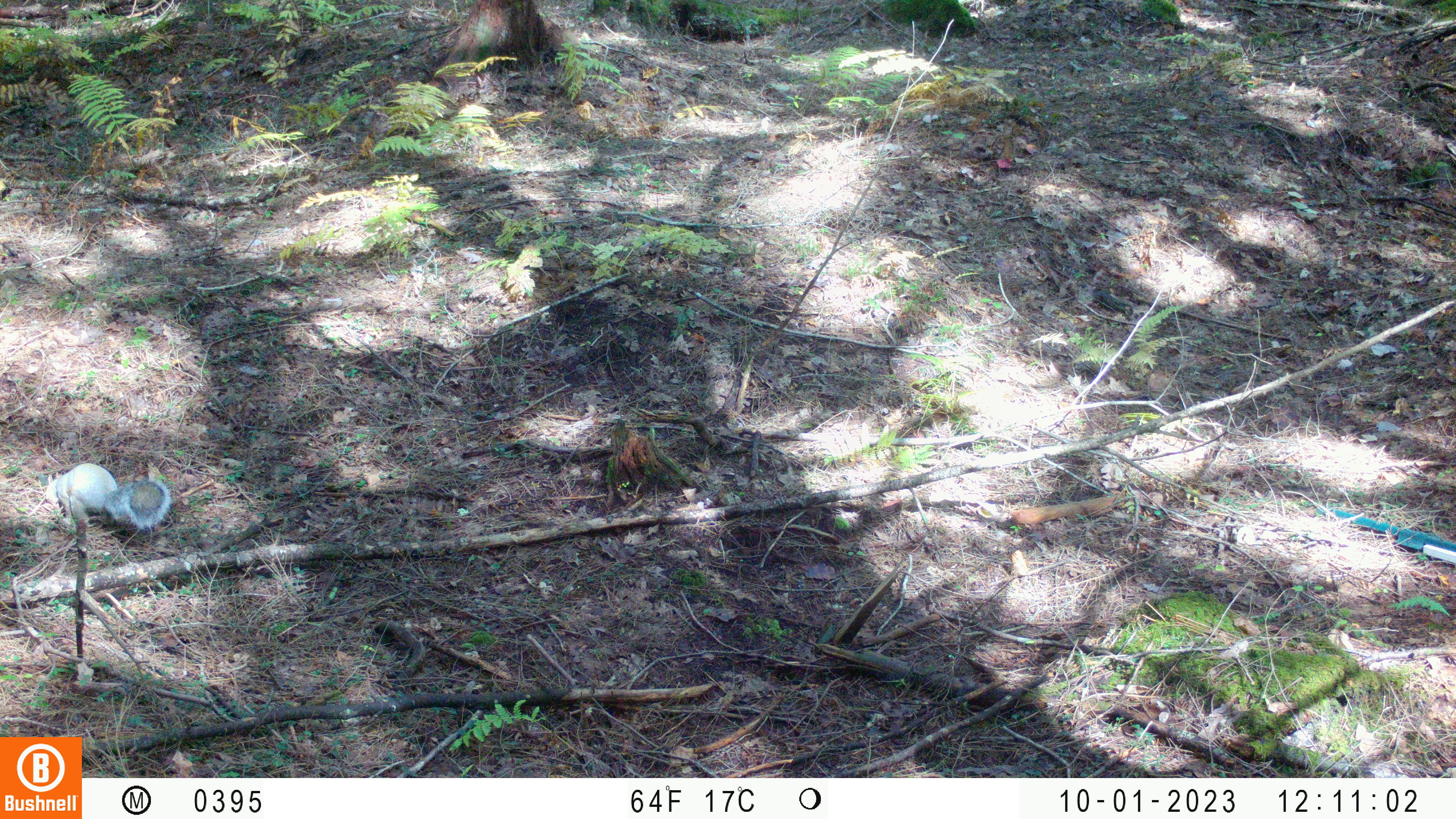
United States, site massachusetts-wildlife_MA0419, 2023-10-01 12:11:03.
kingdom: Animalia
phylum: Chordata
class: Mammalia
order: Rodentia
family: Sciuridae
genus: Sciurus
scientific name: Sciurus carolinensis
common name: gray squirrel